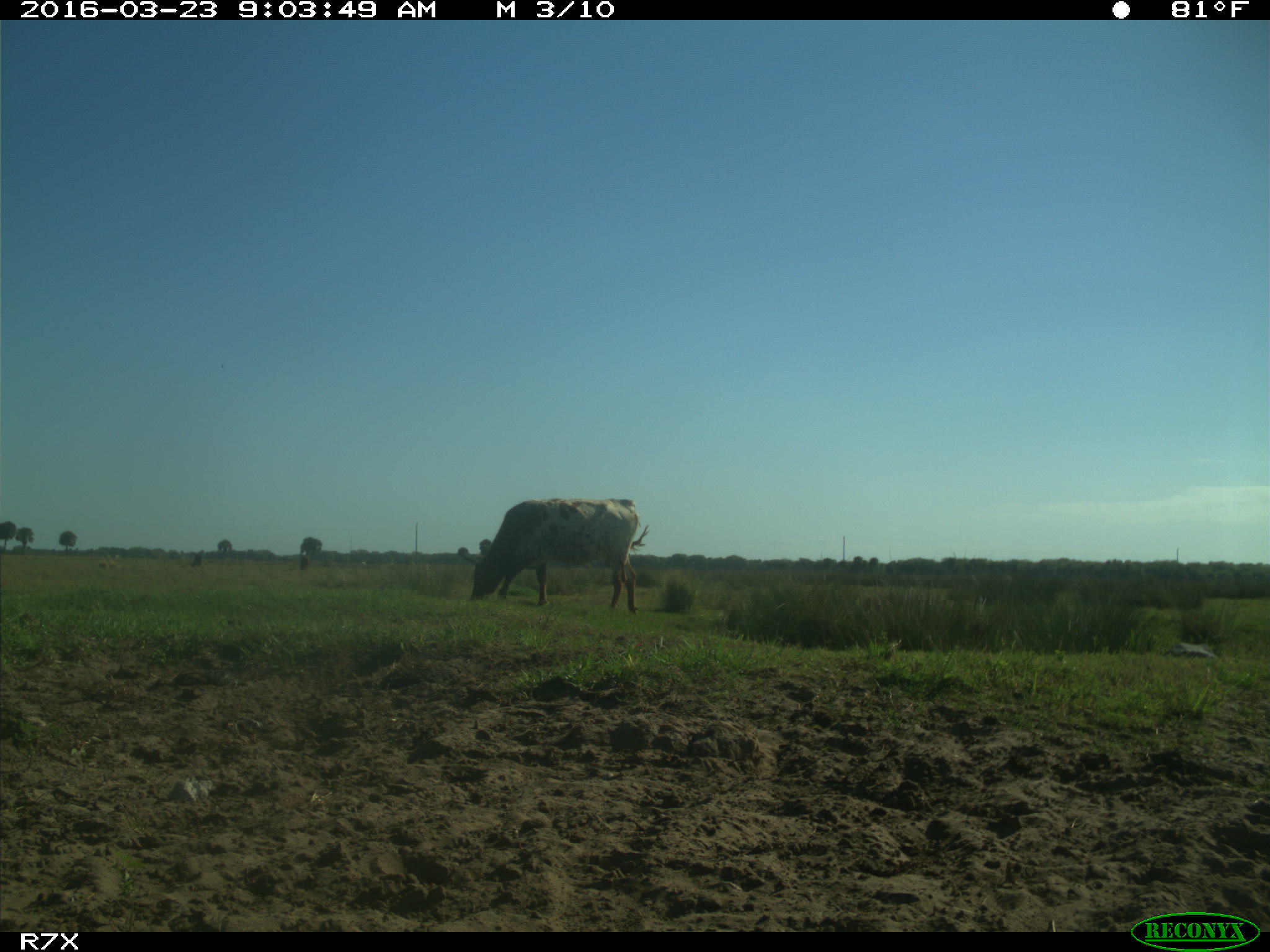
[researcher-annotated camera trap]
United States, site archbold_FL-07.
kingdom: Animalia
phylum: Chordata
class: Mammalia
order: Artiodactyla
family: Bovidae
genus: Bos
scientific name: Bos taurus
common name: domestic cow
Bos taurus (domestic cow).